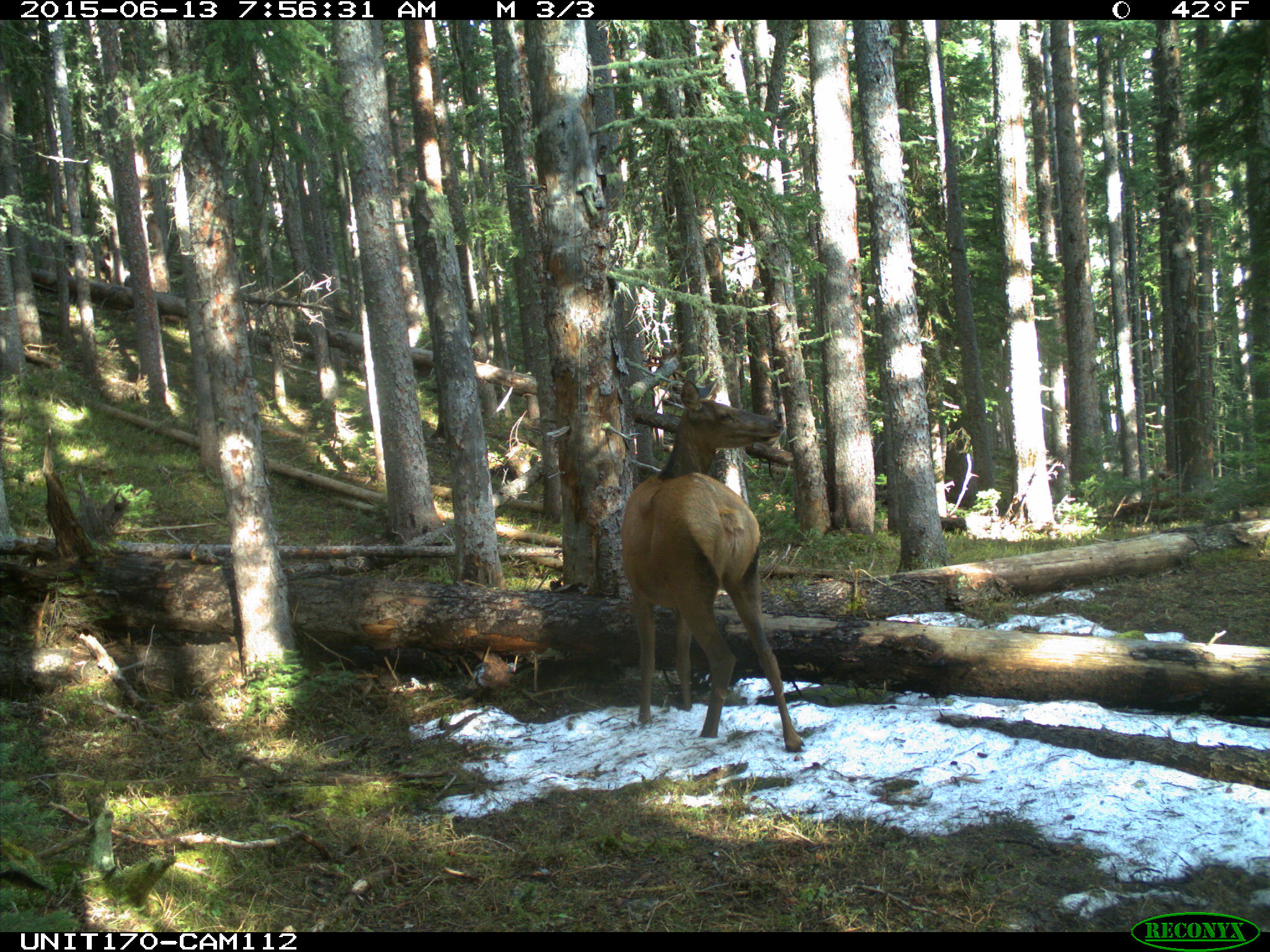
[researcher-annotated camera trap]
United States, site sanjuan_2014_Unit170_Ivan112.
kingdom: Animalia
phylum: Chordata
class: Mammalia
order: Artiodactyla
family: Cervidae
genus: Cervus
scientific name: Cervus elaphus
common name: red deer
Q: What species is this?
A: Cervus elaphus (red deer).